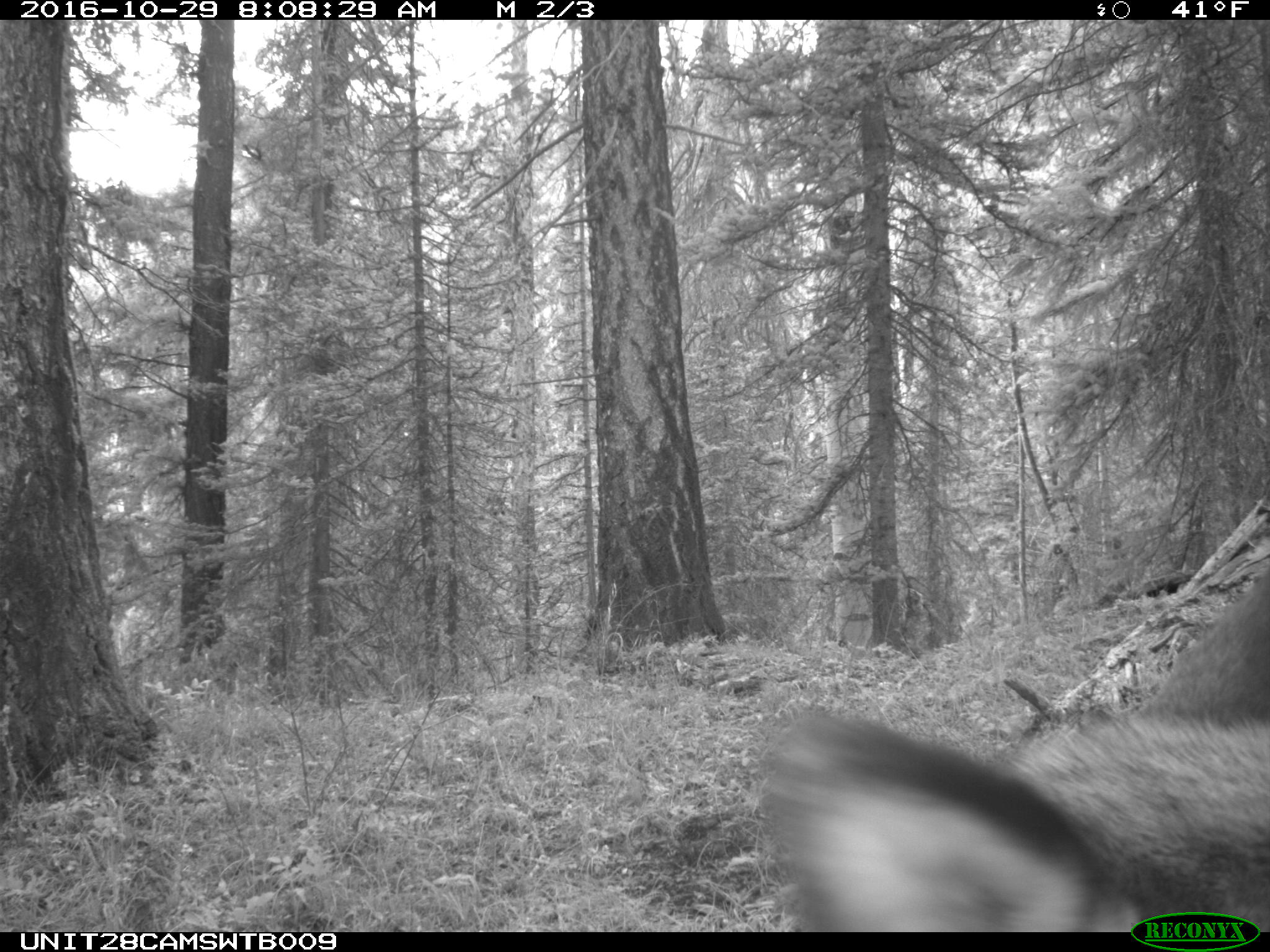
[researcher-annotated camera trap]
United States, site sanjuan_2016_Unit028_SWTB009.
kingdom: Animalia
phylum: Chordata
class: Mammalia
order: Artiodactyla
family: Cervidae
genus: Cervus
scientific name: Cervus elaphus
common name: red deer